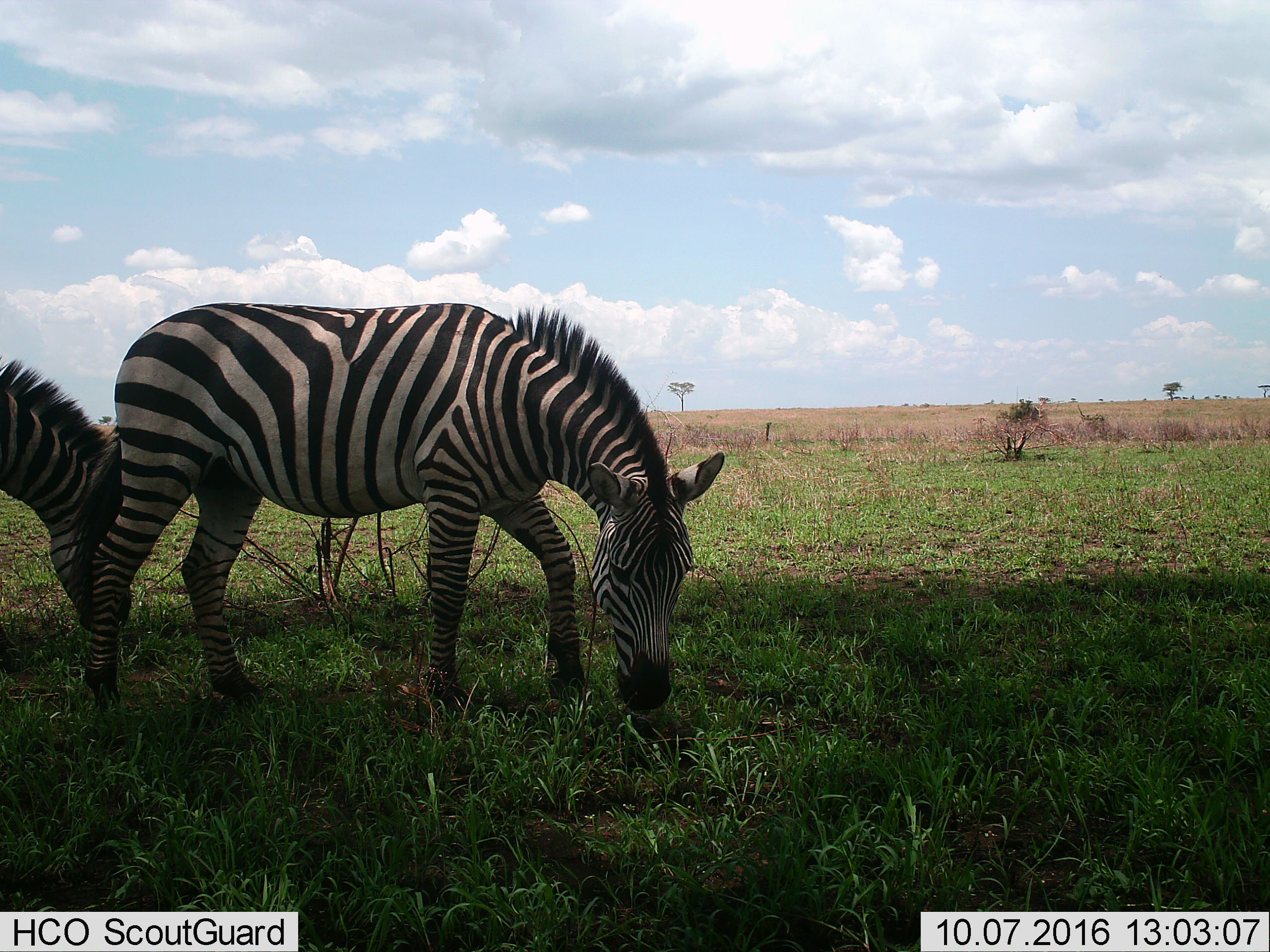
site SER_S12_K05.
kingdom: Animalia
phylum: Chordata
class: Mammalia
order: Perissodactyla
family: Equidae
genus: Equus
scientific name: Equus quagga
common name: plains zebra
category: zebraplains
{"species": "zebraplains (plains zebra) (Equus quagga)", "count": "2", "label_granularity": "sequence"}